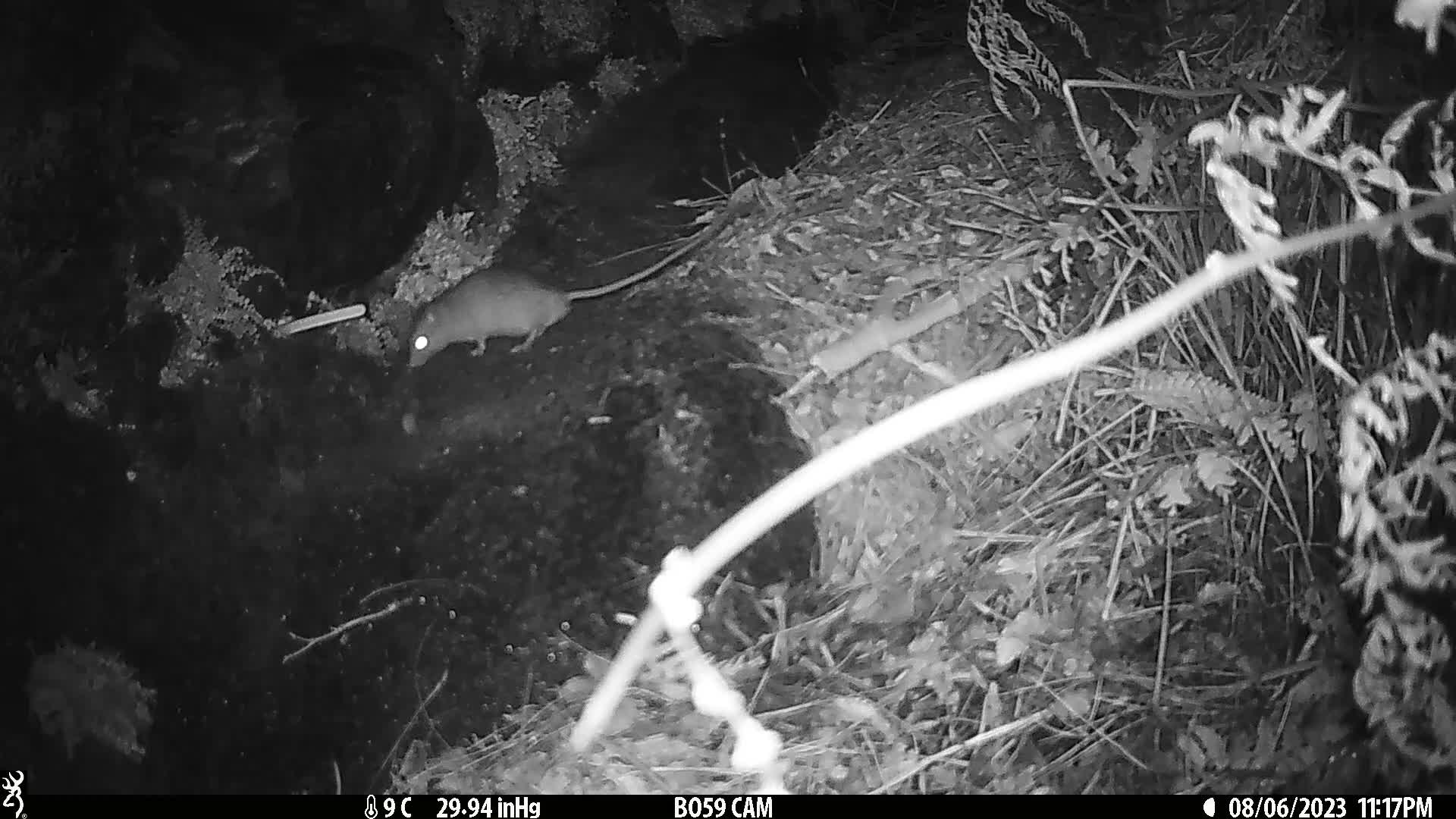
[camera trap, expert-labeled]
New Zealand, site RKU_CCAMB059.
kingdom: Animalia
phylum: Chordata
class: Mammalia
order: Rodentia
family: Muridae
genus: Rattus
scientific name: Rattus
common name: rat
Rat (Rattus).